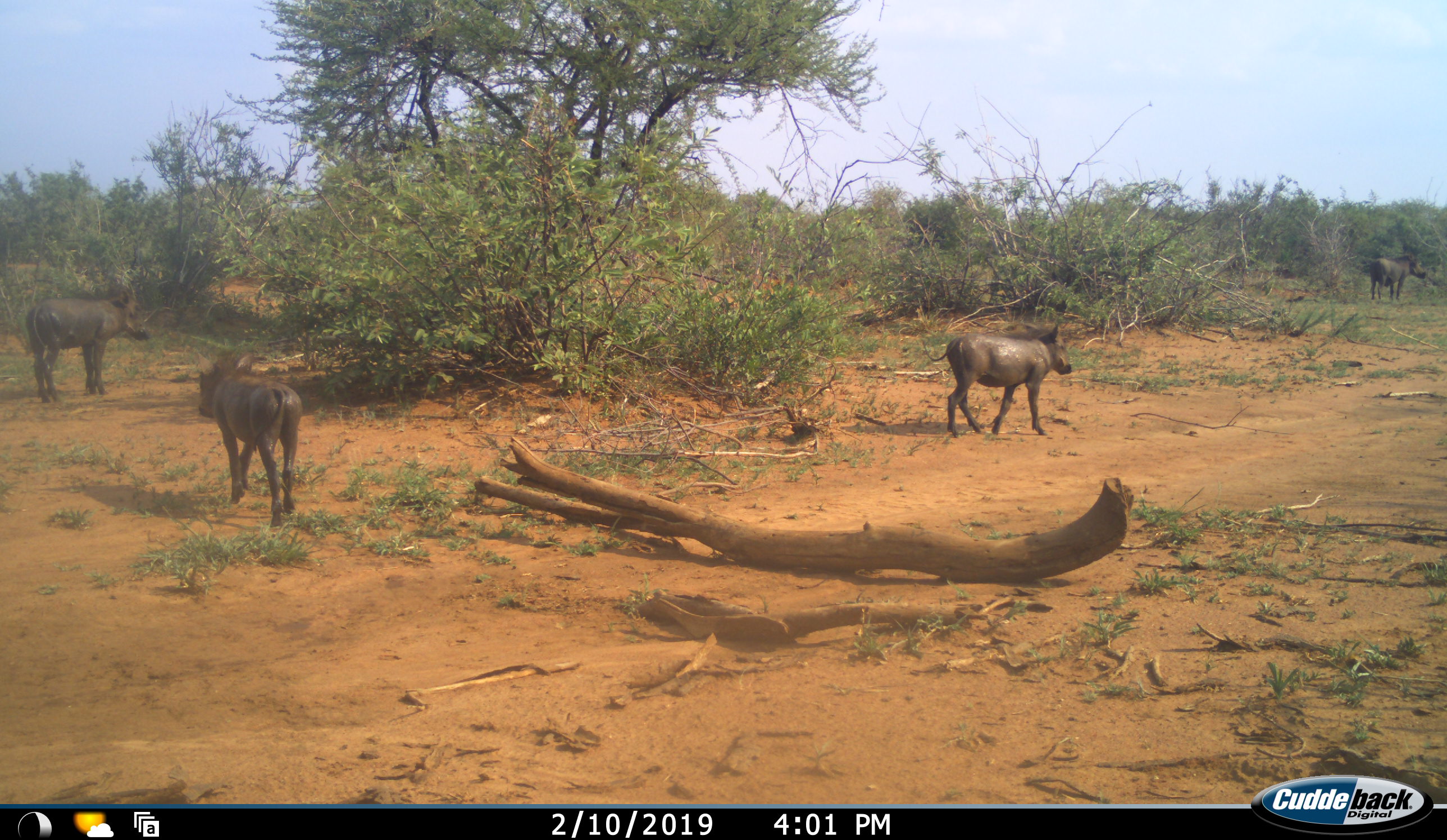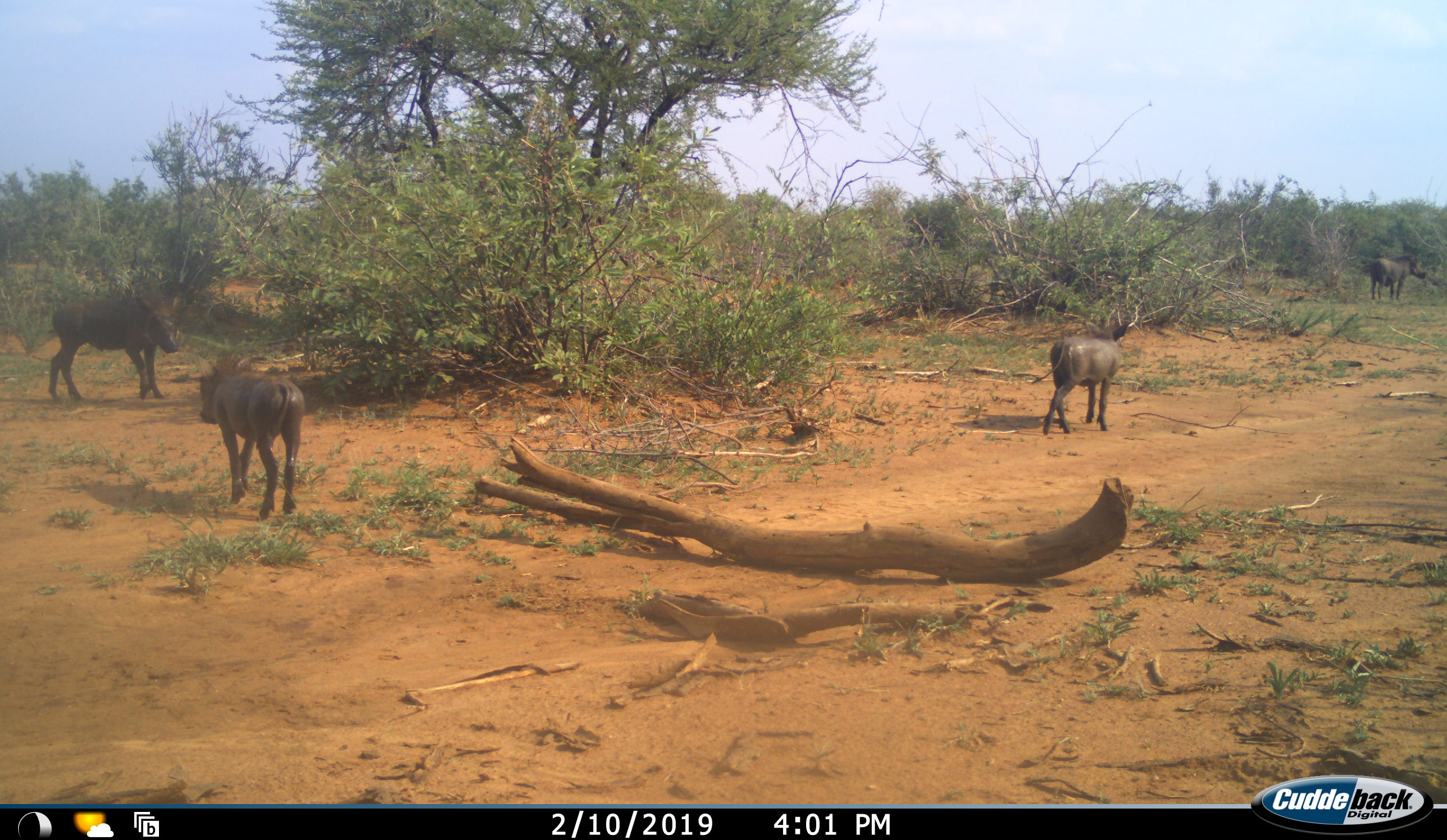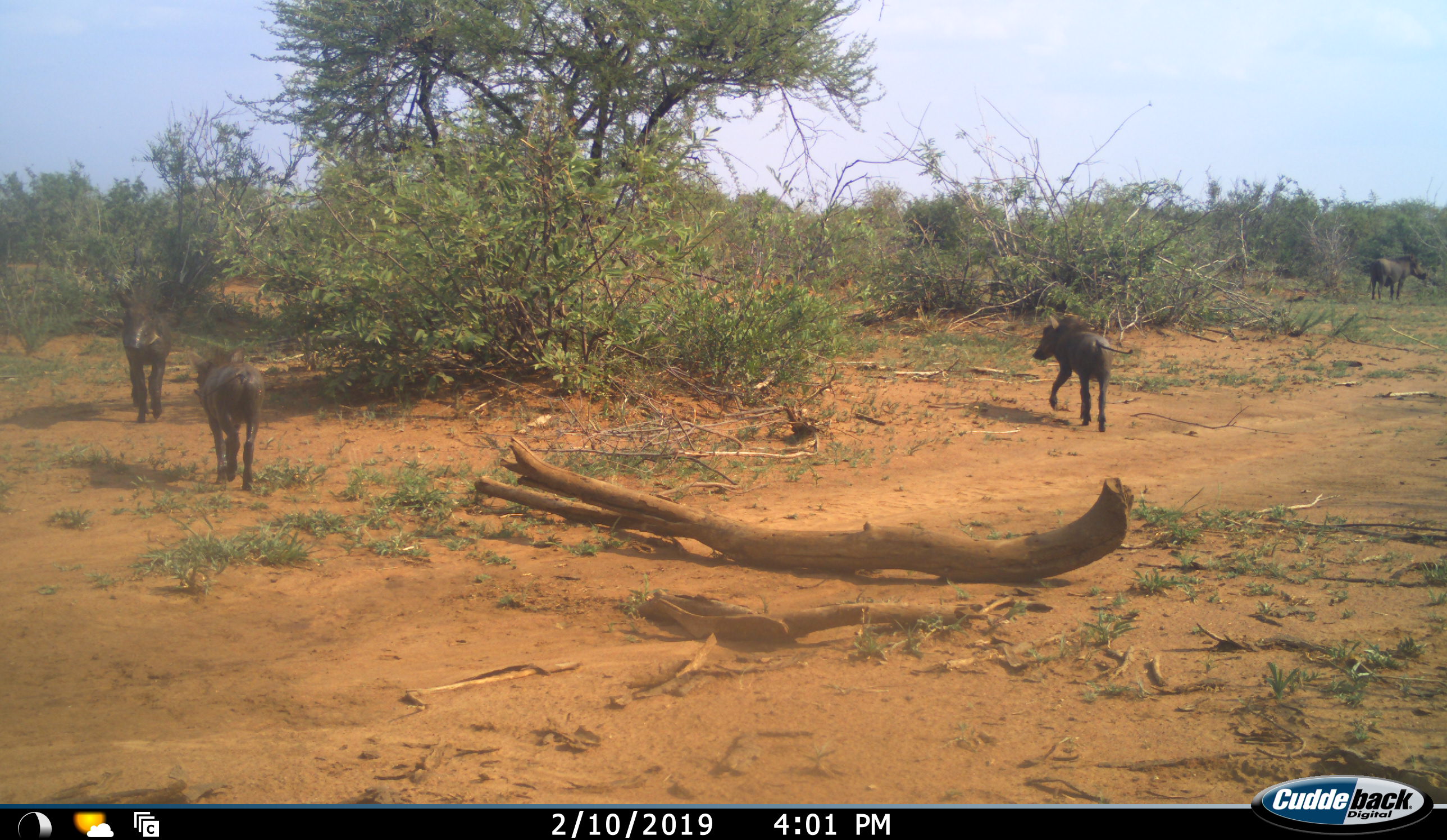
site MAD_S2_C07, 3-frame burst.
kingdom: Animalia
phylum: Chordata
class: Mammalia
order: Artiodactyla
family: Suidae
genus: Phacochoerus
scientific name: Phacochoerus africanus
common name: warthog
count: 4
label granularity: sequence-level